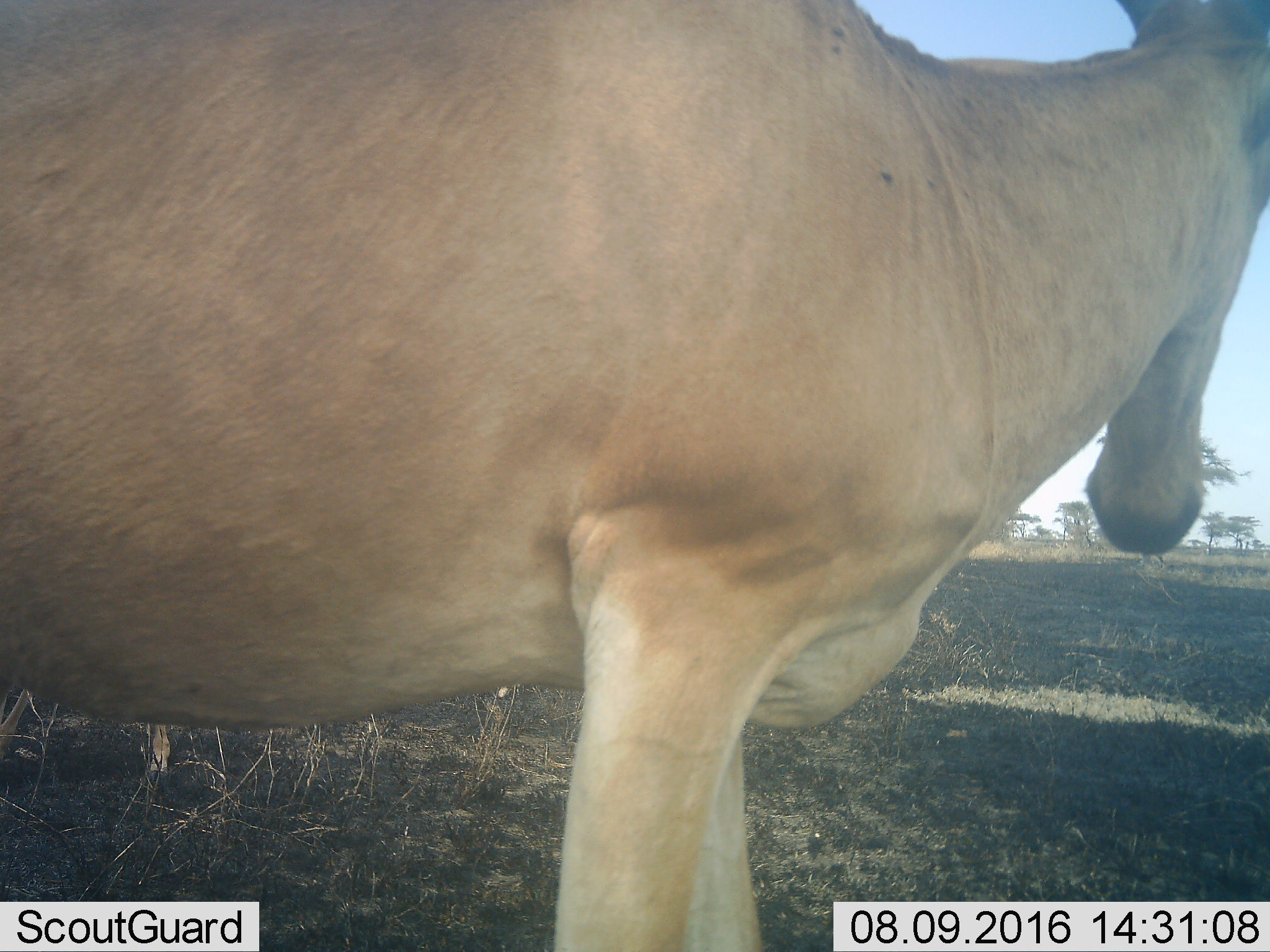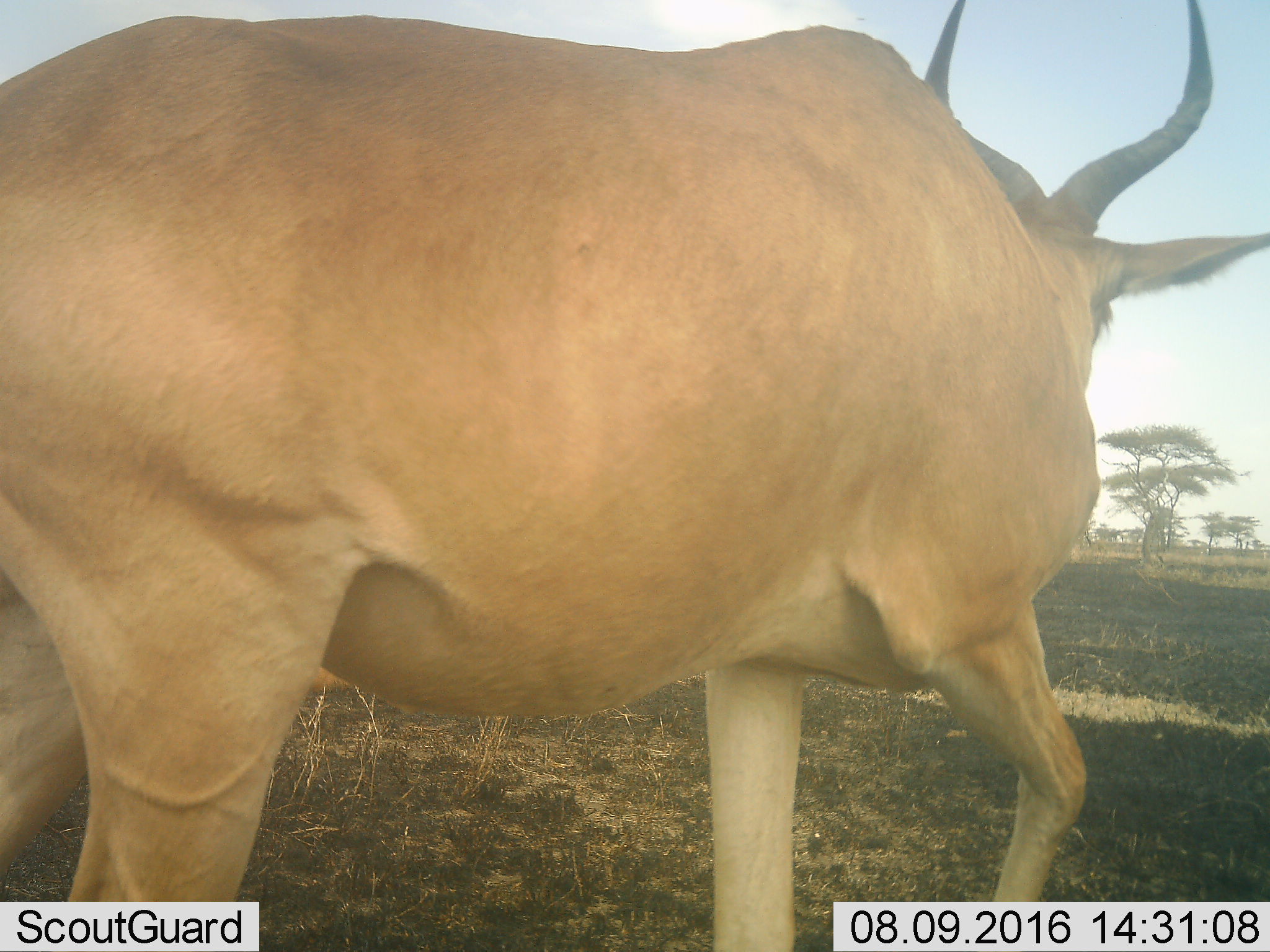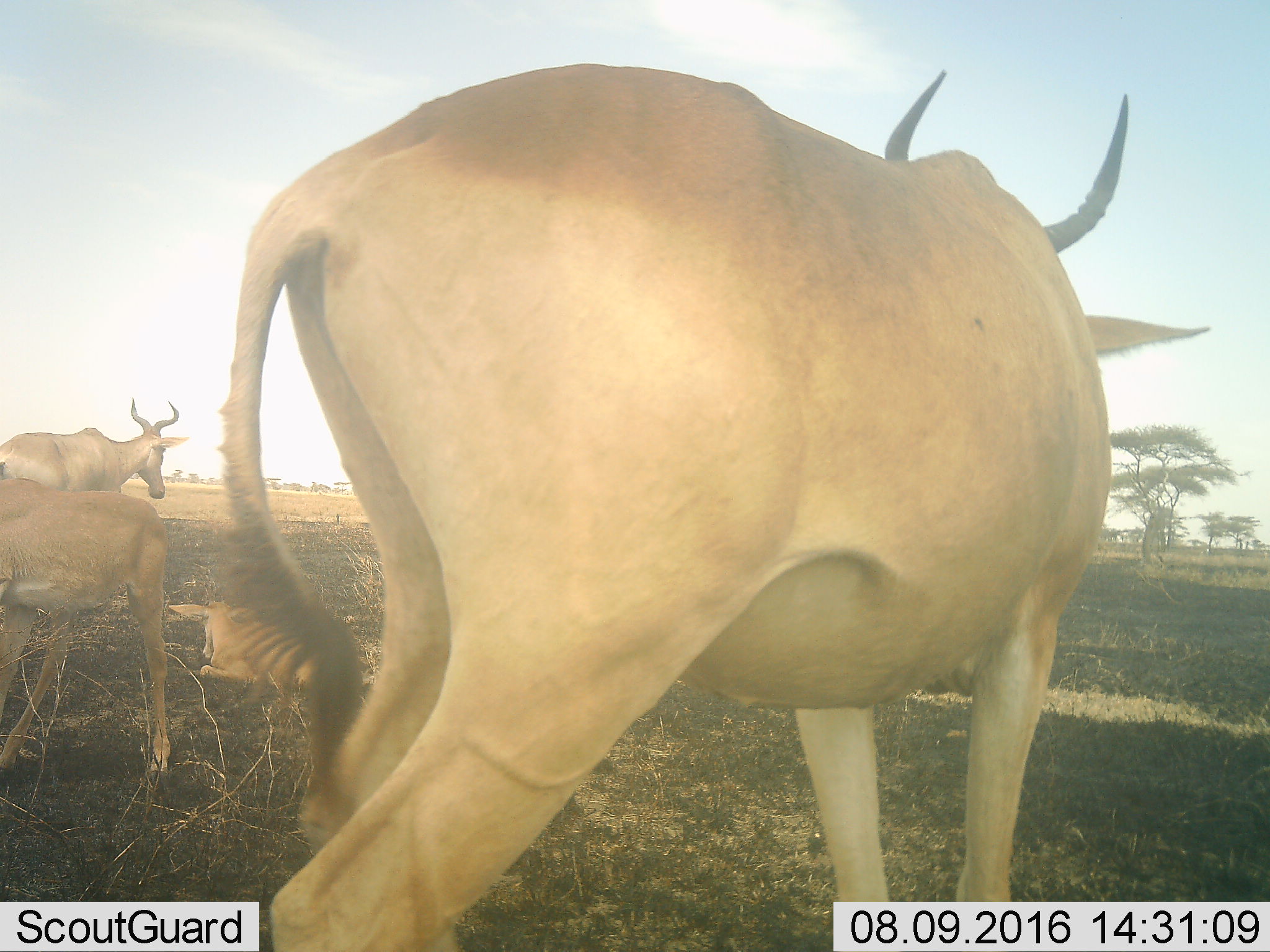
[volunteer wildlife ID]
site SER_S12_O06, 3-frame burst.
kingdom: Animalia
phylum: Chordata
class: Mammalia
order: Artiodactyla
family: Bovidae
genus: Alcelaphus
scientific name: Alcelaphus buselaphus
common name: hartebeest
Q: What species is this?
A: Hartebeest (Alcelaphus buselaphus).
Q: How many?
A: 4.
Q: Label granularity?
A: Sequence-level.